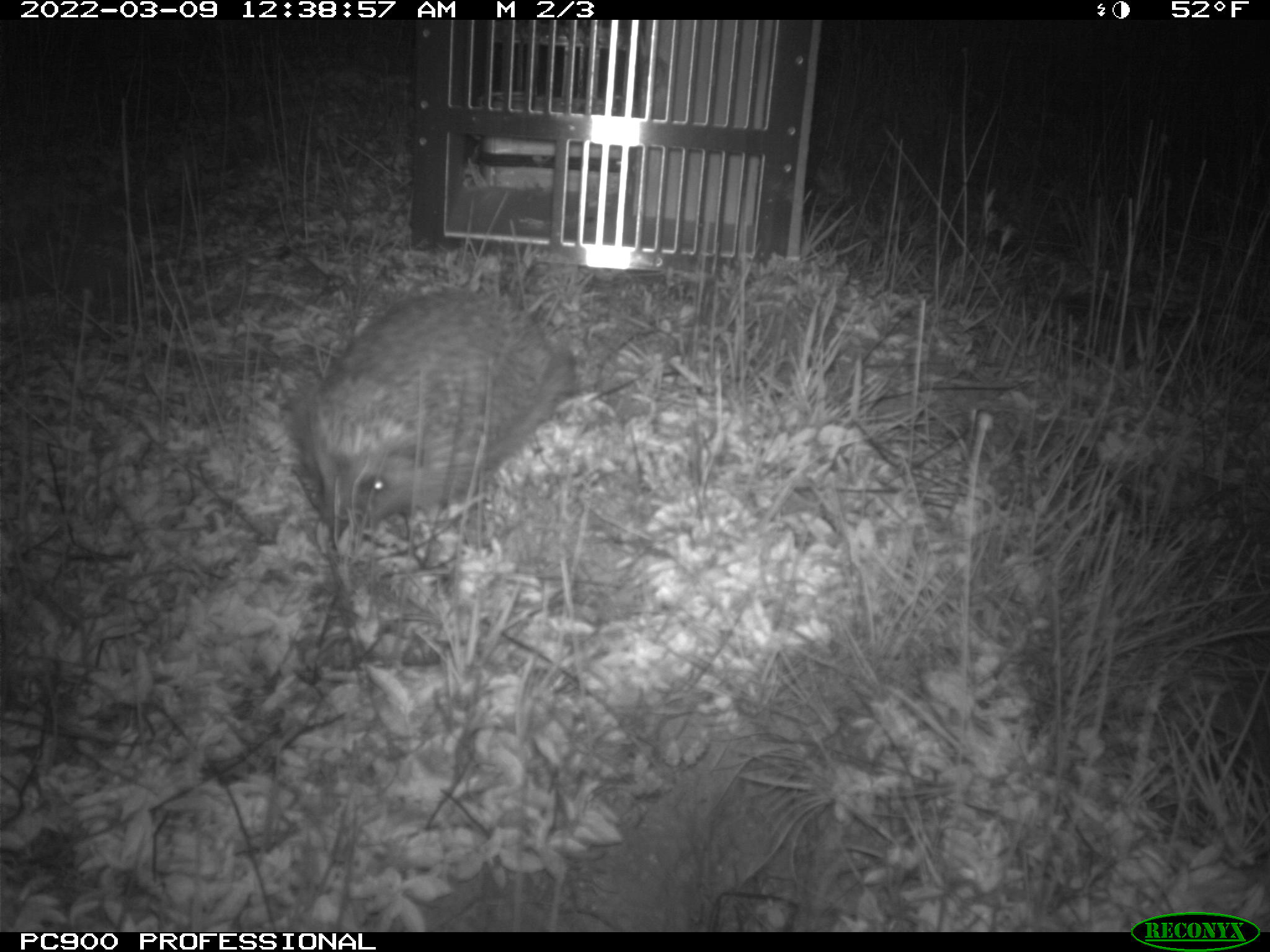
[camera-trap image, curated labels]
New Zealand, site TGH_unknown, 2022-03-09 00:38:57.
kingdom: Animalia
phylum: Chordata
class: Mammalia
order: Eulipotyphla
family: Erinaceidae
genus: Erinaceus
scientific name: Erinaceus europaeus europaeus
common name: european hedgehog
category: hedgehog